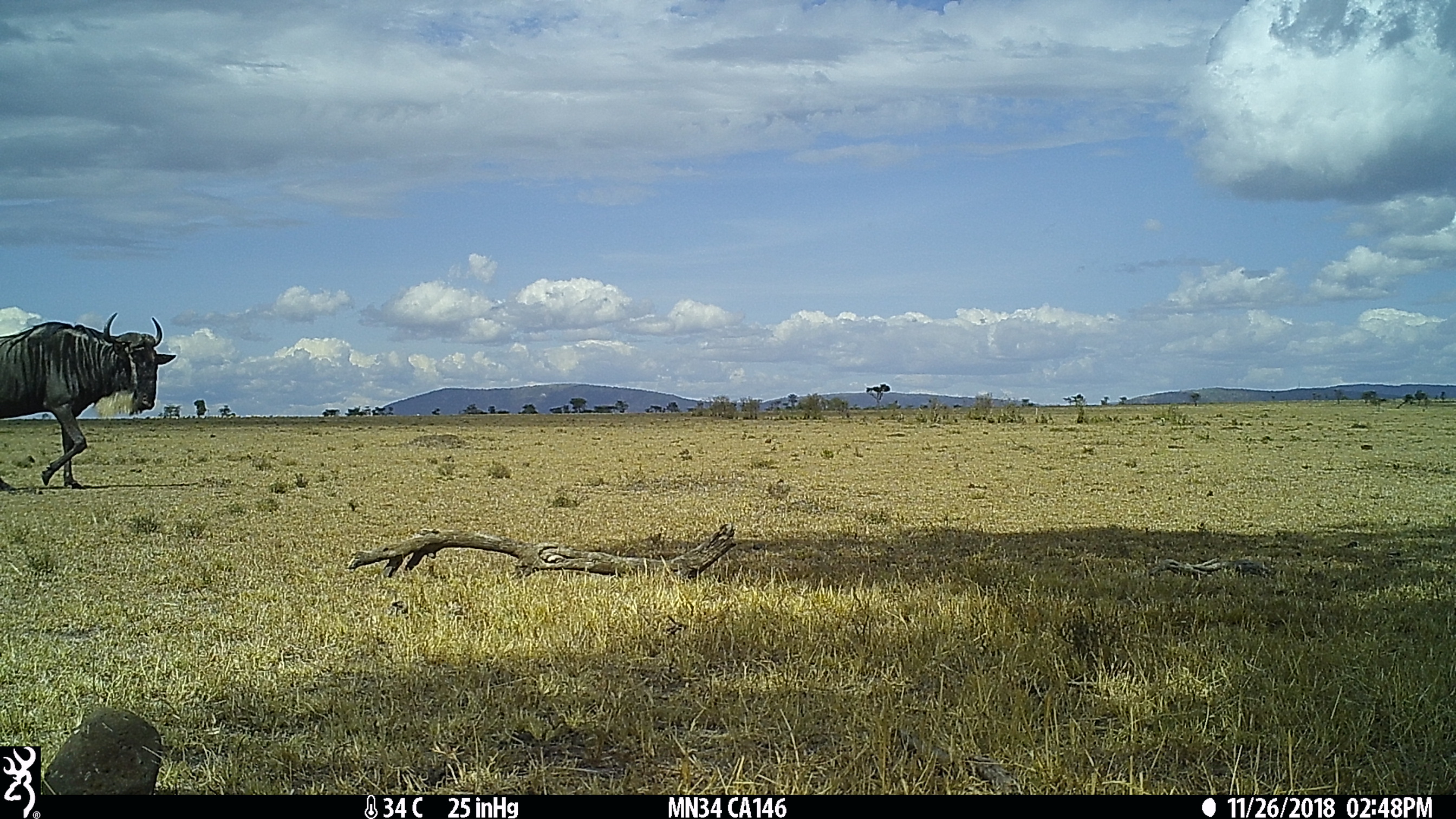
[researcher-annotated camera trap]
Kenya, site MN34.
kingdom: Animalia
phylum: Chordata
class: Mammalia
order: Artiodactyla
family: Bovidae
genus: Connochaetes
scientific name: Connochaetes taurinus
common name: blue wildebeest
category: wildebeest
Wildebeest (blue wildebeest) (Connochaetes taurinus).